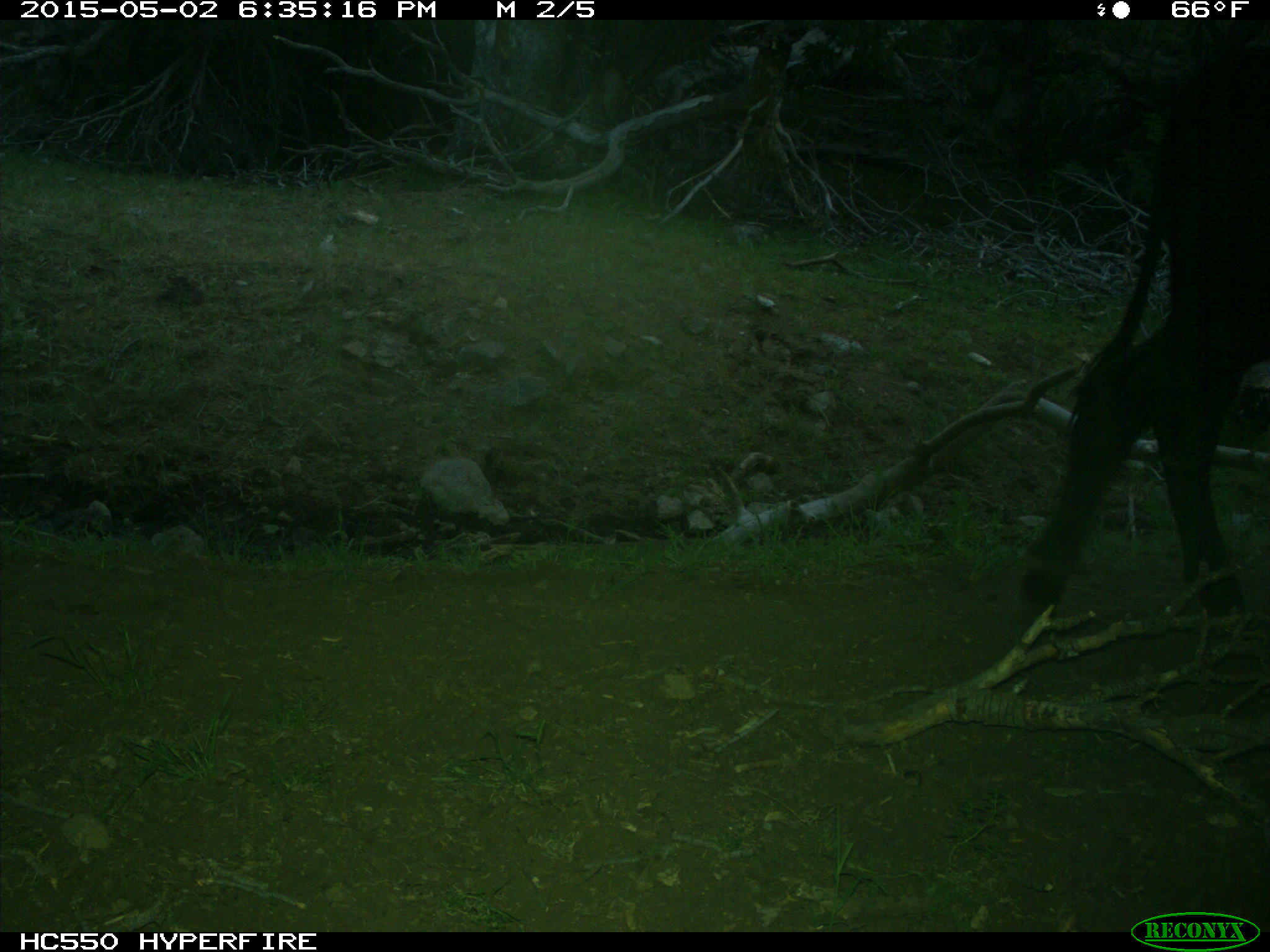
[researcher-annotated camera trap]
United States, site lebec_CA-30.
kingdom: Animalia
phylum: Chordata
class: Mammalia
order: Artiodactyla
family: Bovidae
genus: Bos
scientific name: Bos taurus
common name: domestic cow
Bos taurus (domestic cow).